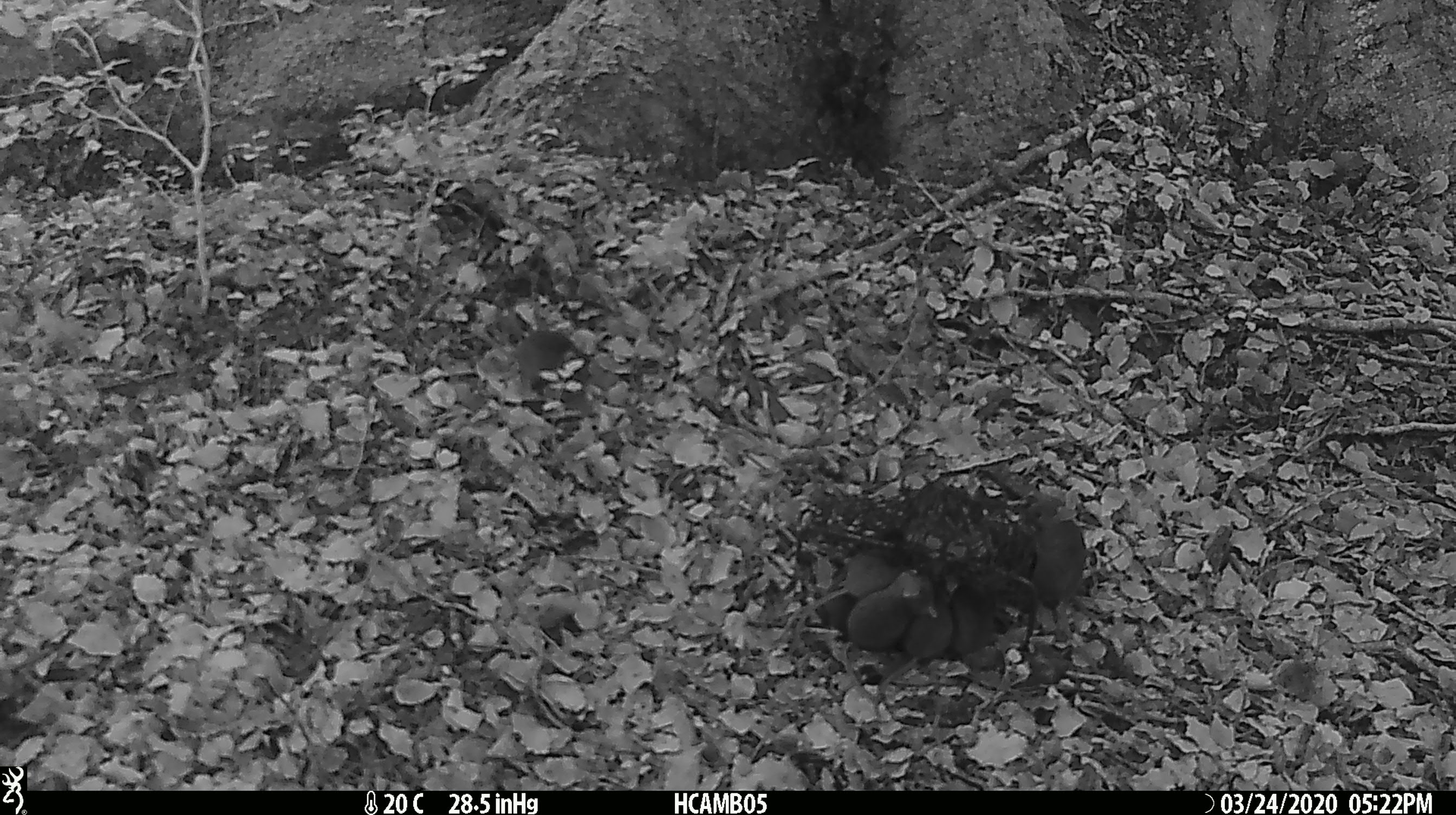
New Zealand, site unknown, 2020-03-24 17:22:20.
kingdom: Animalia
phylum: Chordata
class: Mammalia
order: Rodentia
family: Muridae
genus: Mus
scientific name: Mus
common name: mouse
Mouse (Mus).